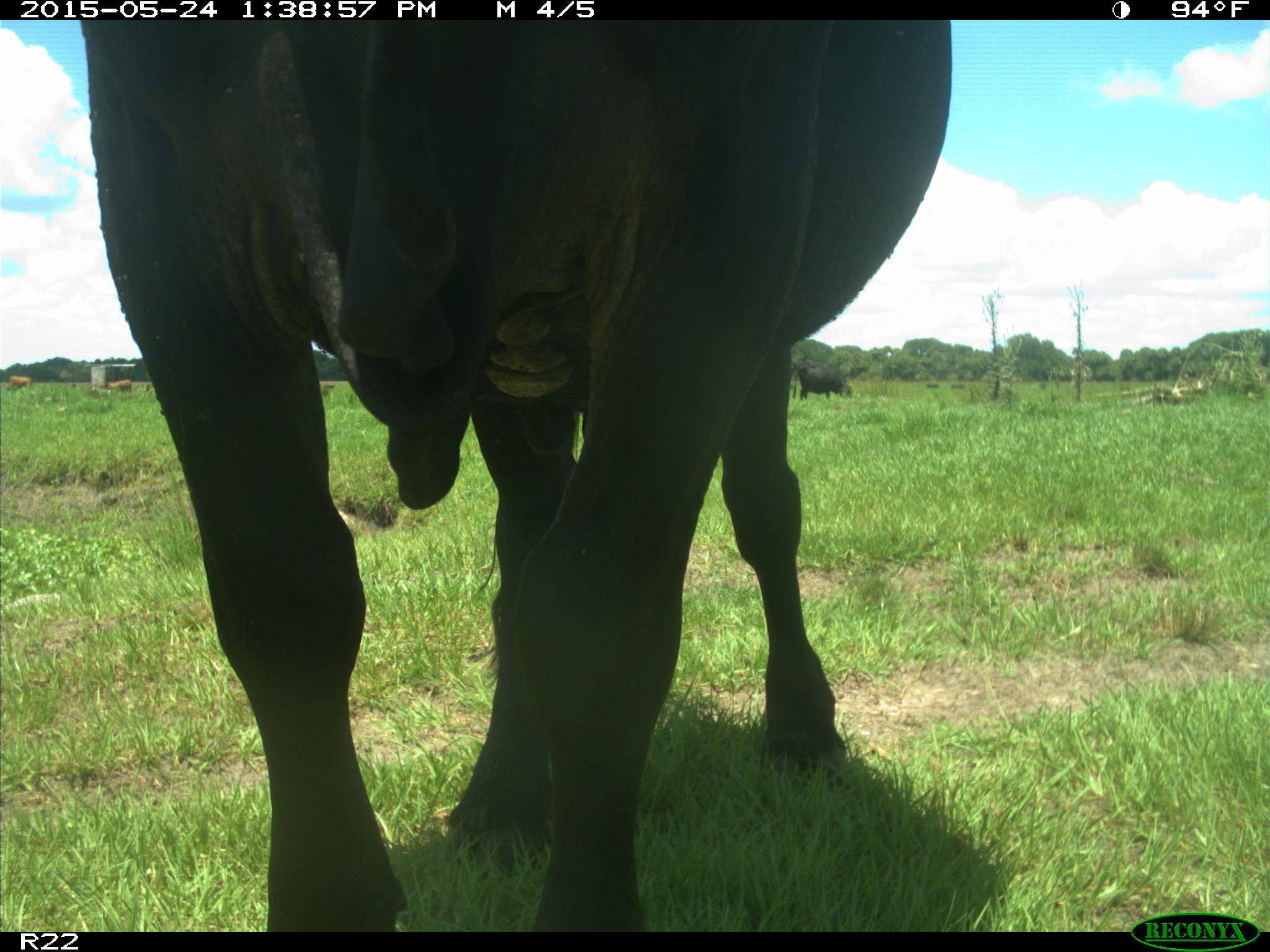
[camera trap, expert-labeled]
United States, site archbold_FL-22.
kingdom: Animalia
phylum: Chordata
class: Mammalia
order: Artiodactyla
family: Bovidae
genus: Bos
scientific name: Bos taurus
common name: domestic cow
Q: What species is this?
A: Bos taurus (domestic cow).